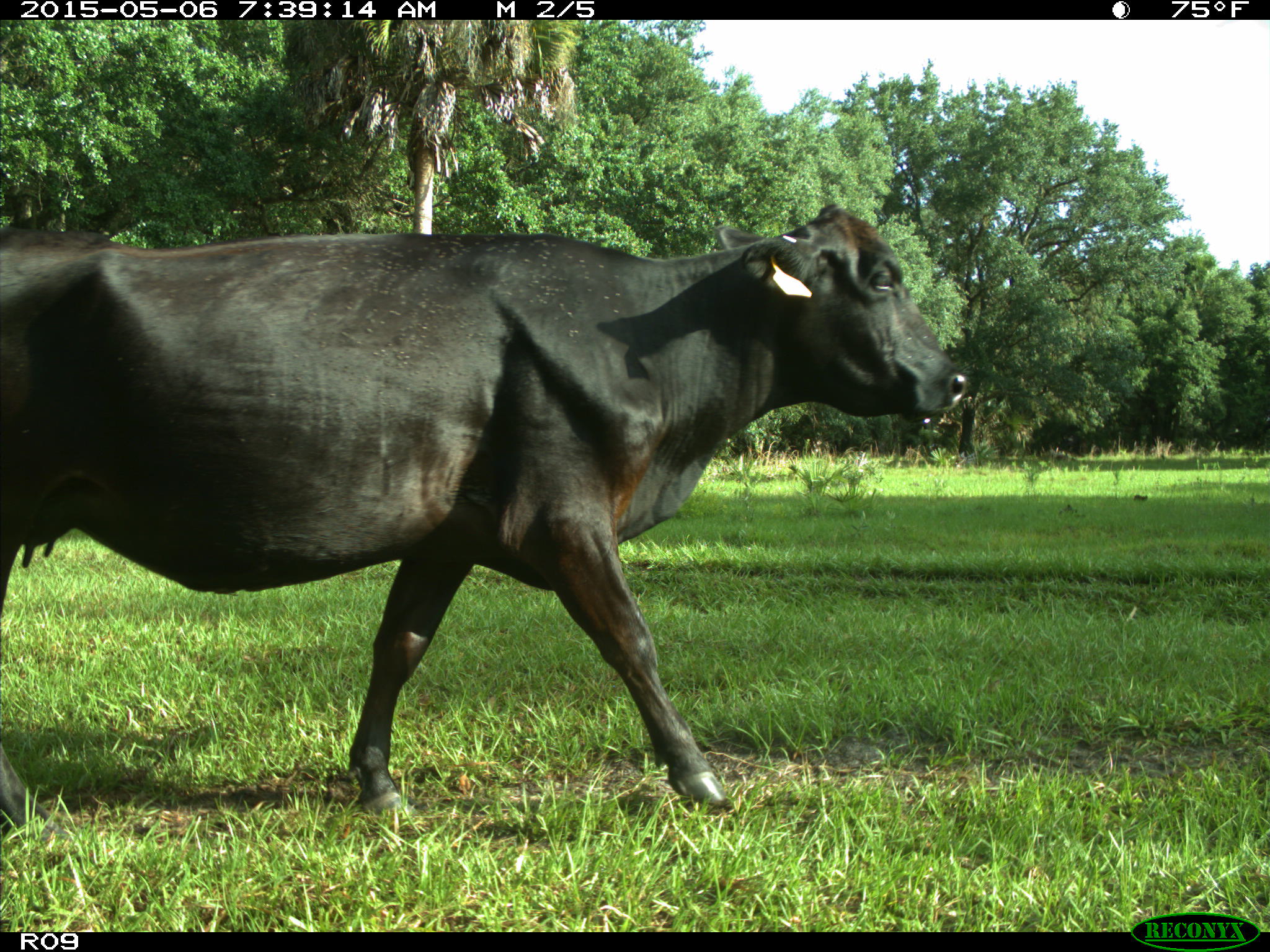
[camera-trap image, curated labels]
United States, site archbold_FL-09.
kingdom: Animalia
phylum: Chordata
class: Mammalia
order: Artiodactyla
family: Bovidae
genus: Bos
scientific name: Bos taurus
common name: domestic cow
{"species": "Bos taurus (domestic cow)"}